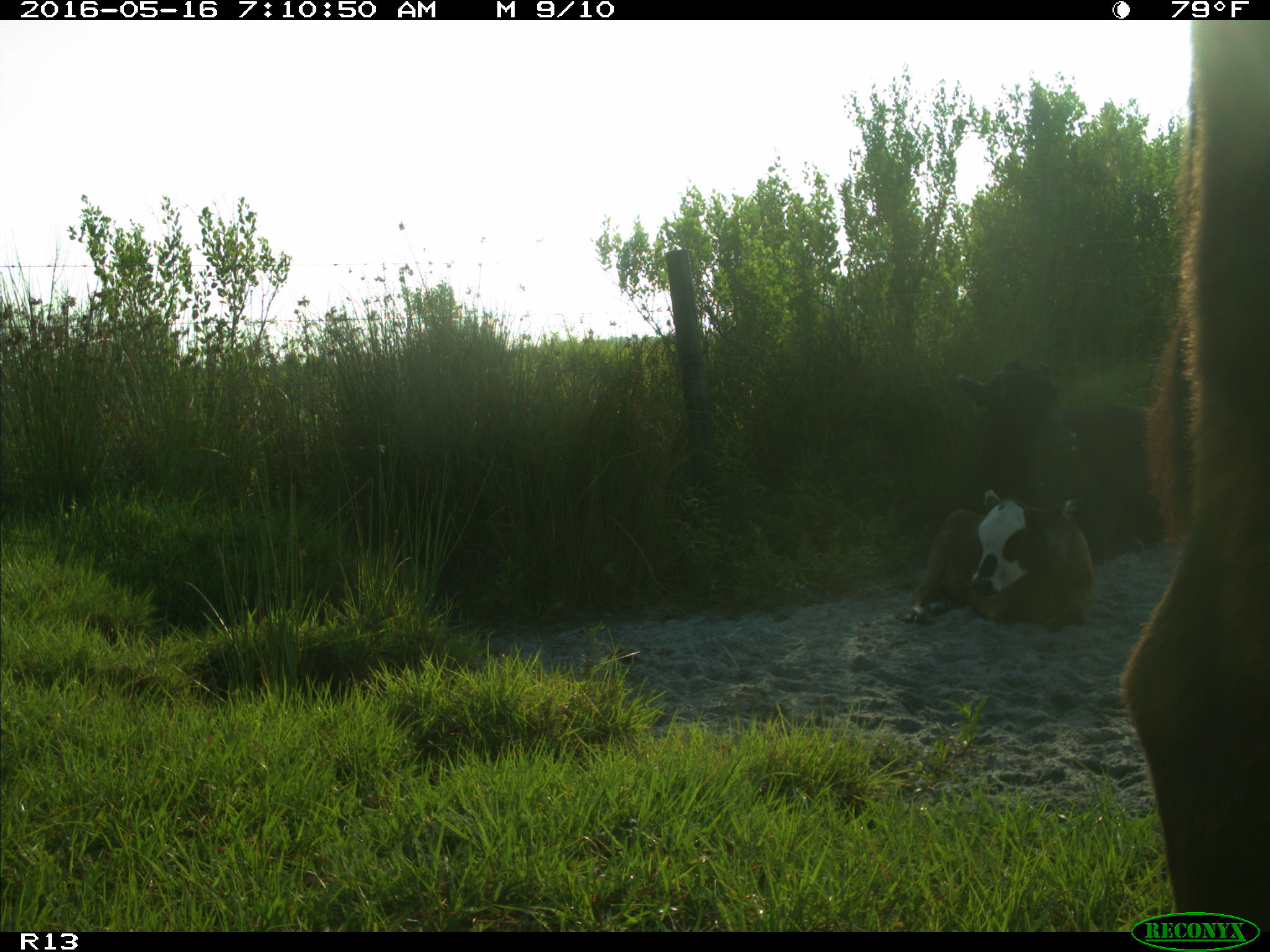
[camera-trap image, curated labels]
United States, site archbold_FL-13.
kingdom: Animalia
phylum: Chordata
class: Mammalia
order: Artiodactyla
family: Bovidae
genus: Bos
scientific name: Bos taurus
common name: domestic cow